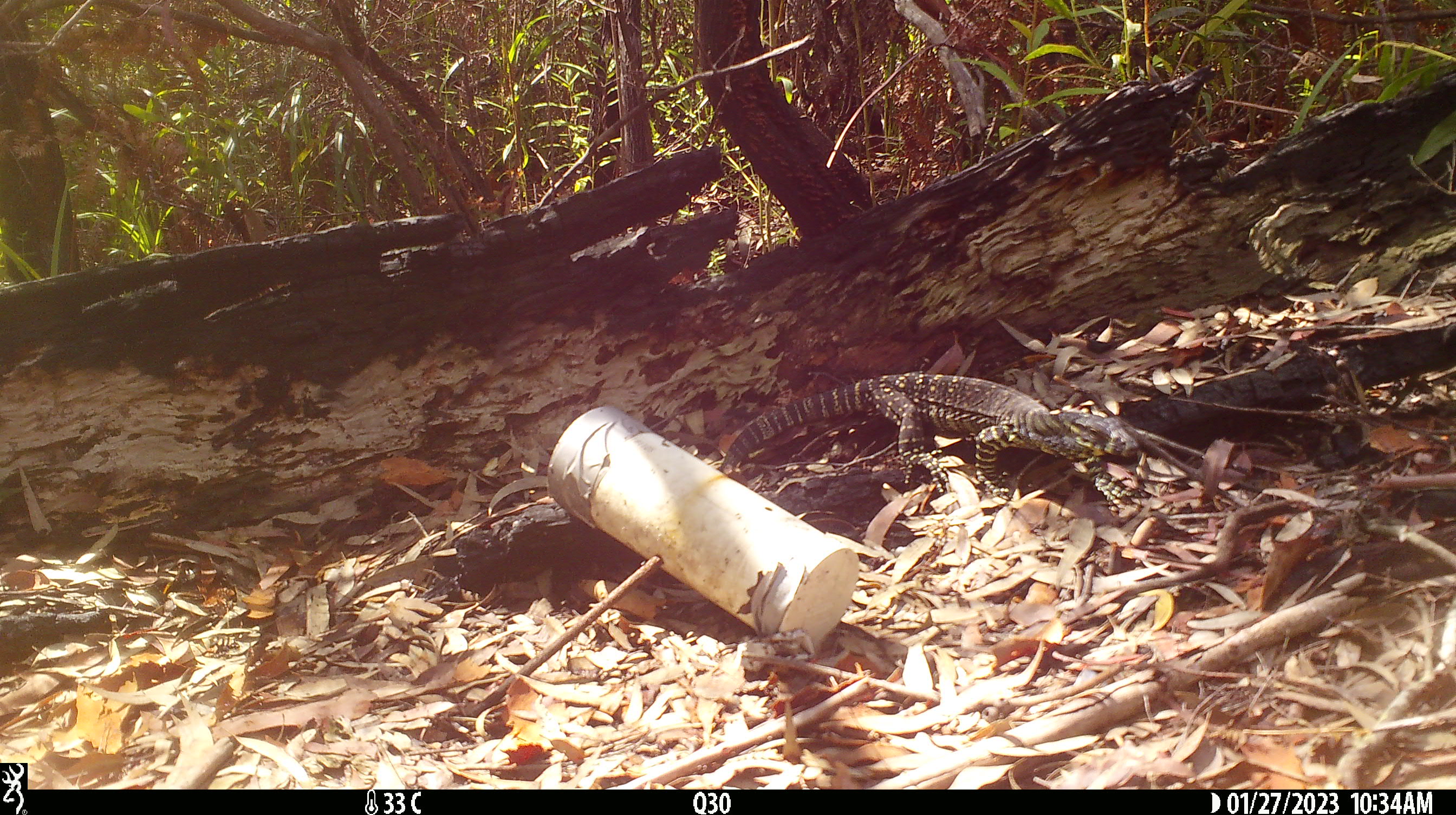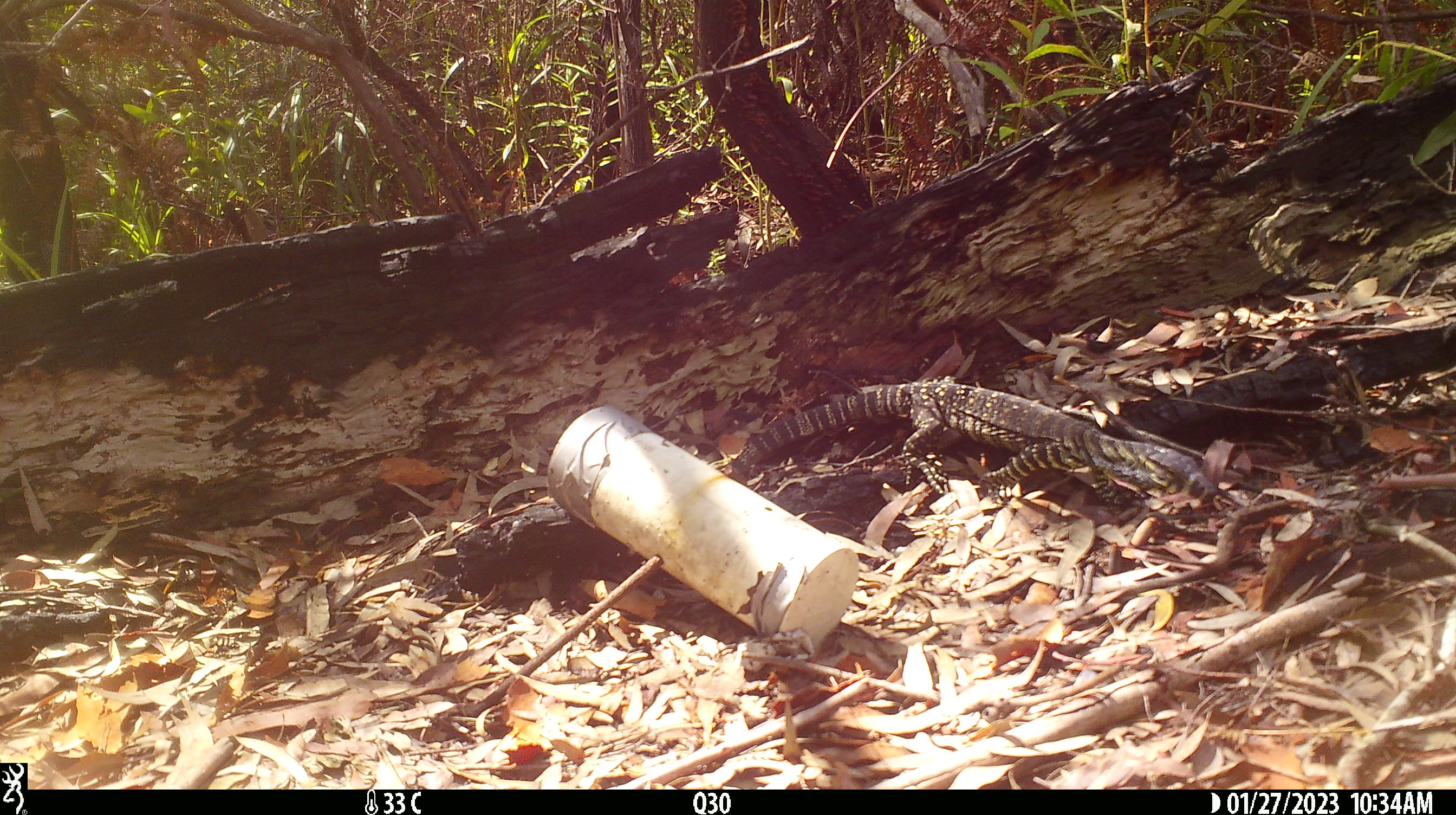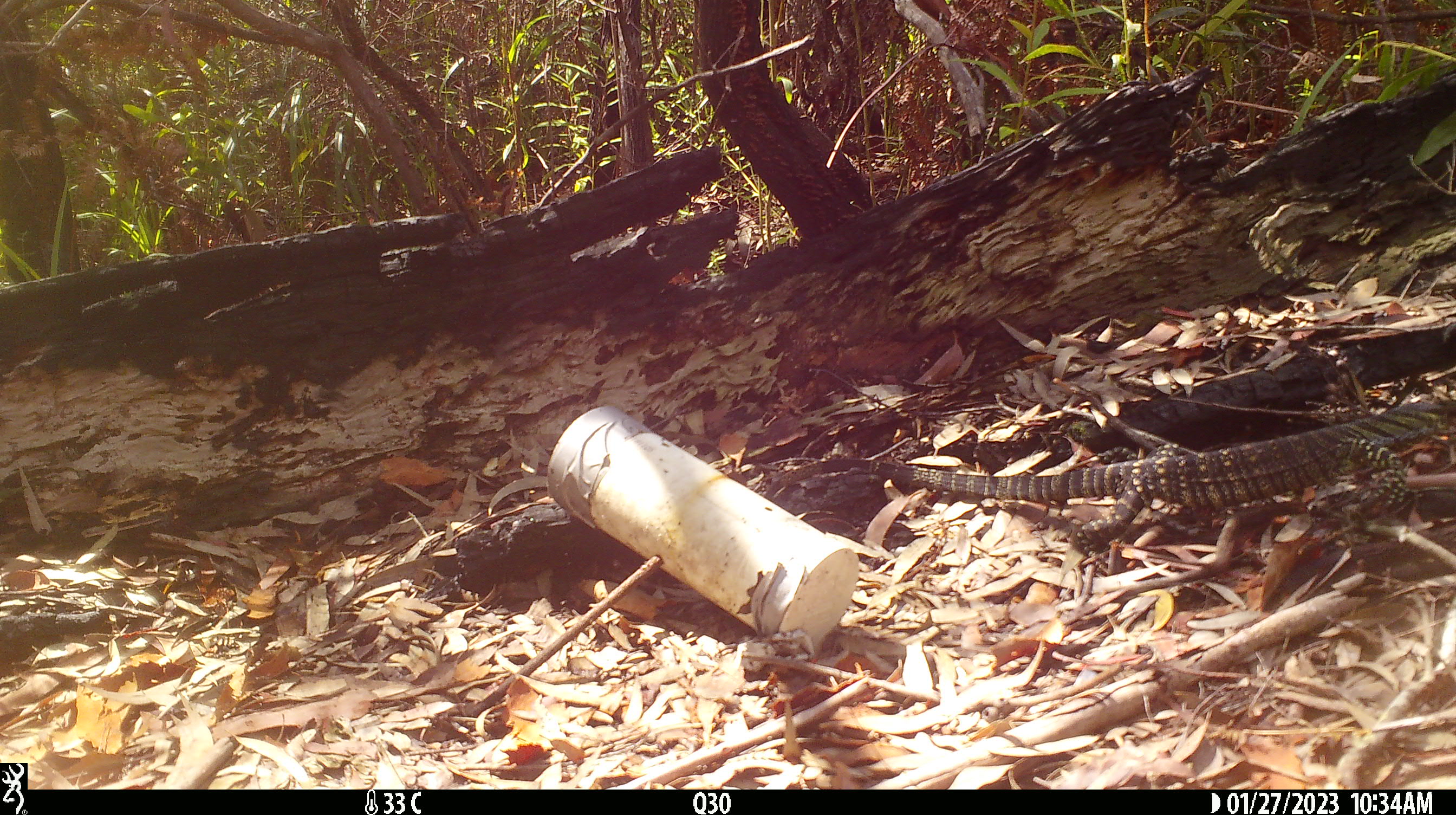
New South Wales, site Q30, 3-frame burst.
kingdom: Animalia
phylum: Chordata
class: Reptilia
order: Squamata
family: Varanidae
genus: Varanus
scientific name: Varanus varius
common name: lace monitor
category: goanna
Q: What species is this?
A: Goanna (lace monitor) (Varanus varius).